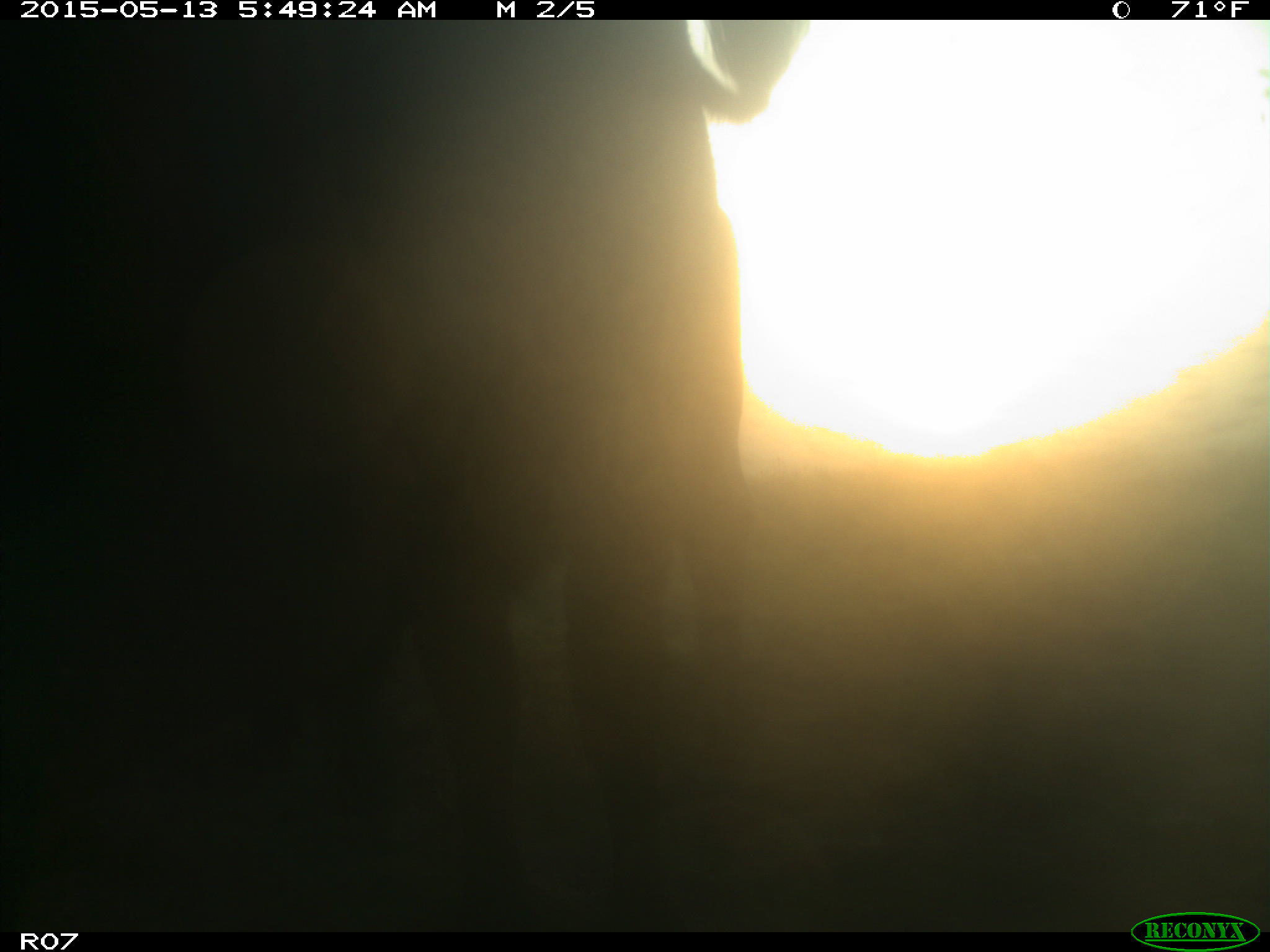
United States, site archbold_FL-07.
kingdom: Animalia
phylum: Chordata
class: Mammalia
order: Artiodactyla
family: Bovidae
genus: Bos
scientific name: Bos taurus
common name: domestic cow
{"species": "Bos taurus (domestic cow)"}